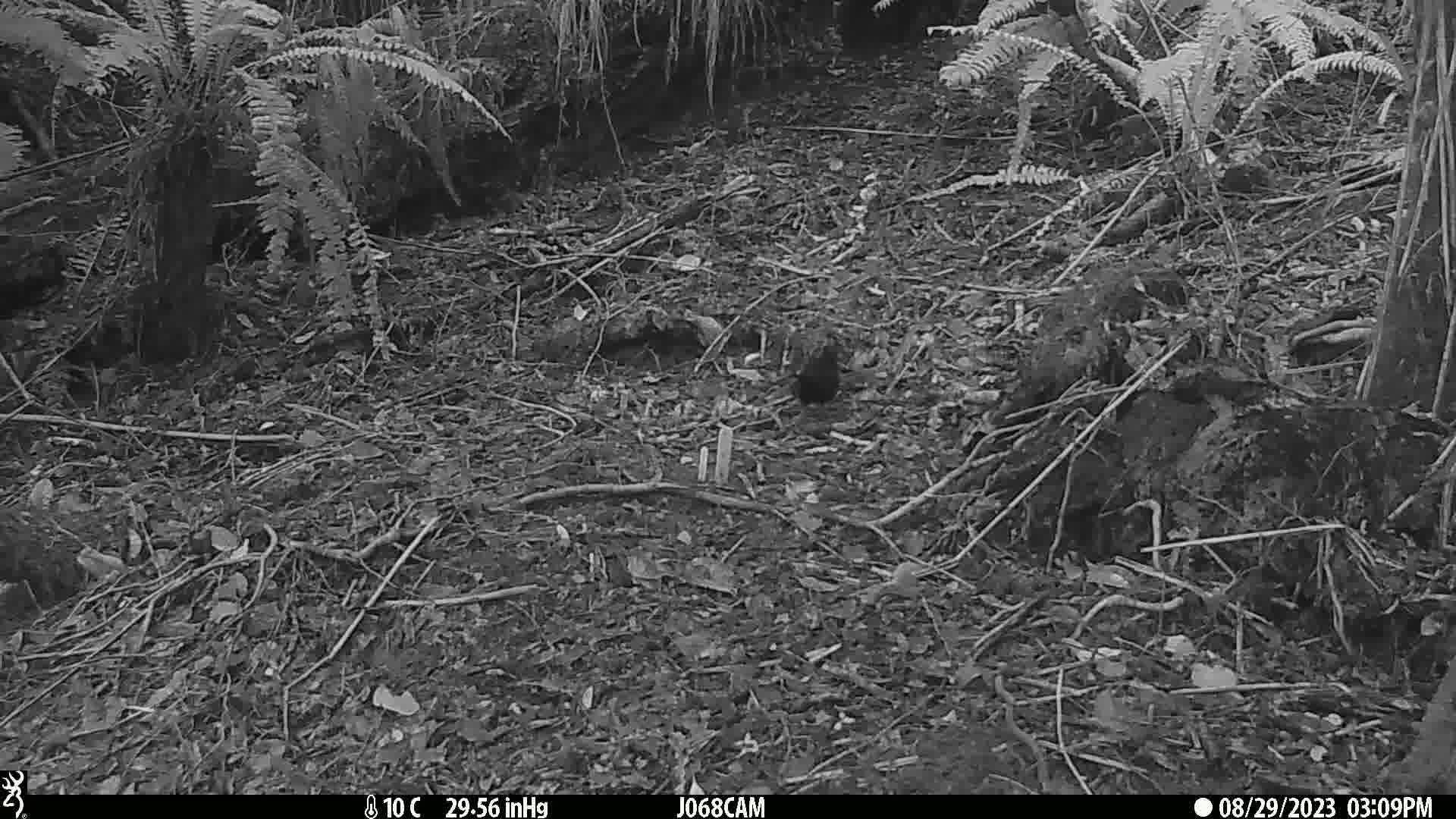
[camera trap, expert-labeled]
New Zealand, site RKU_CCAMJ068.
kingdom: Animalia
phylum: Chordata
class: Aves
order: Passeriformes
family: Turdidae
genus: Turdus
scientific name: Turdus merula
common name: eurasian blackbird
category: blackbird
Blackbird (eurasian blackbird) (Turdus merula).